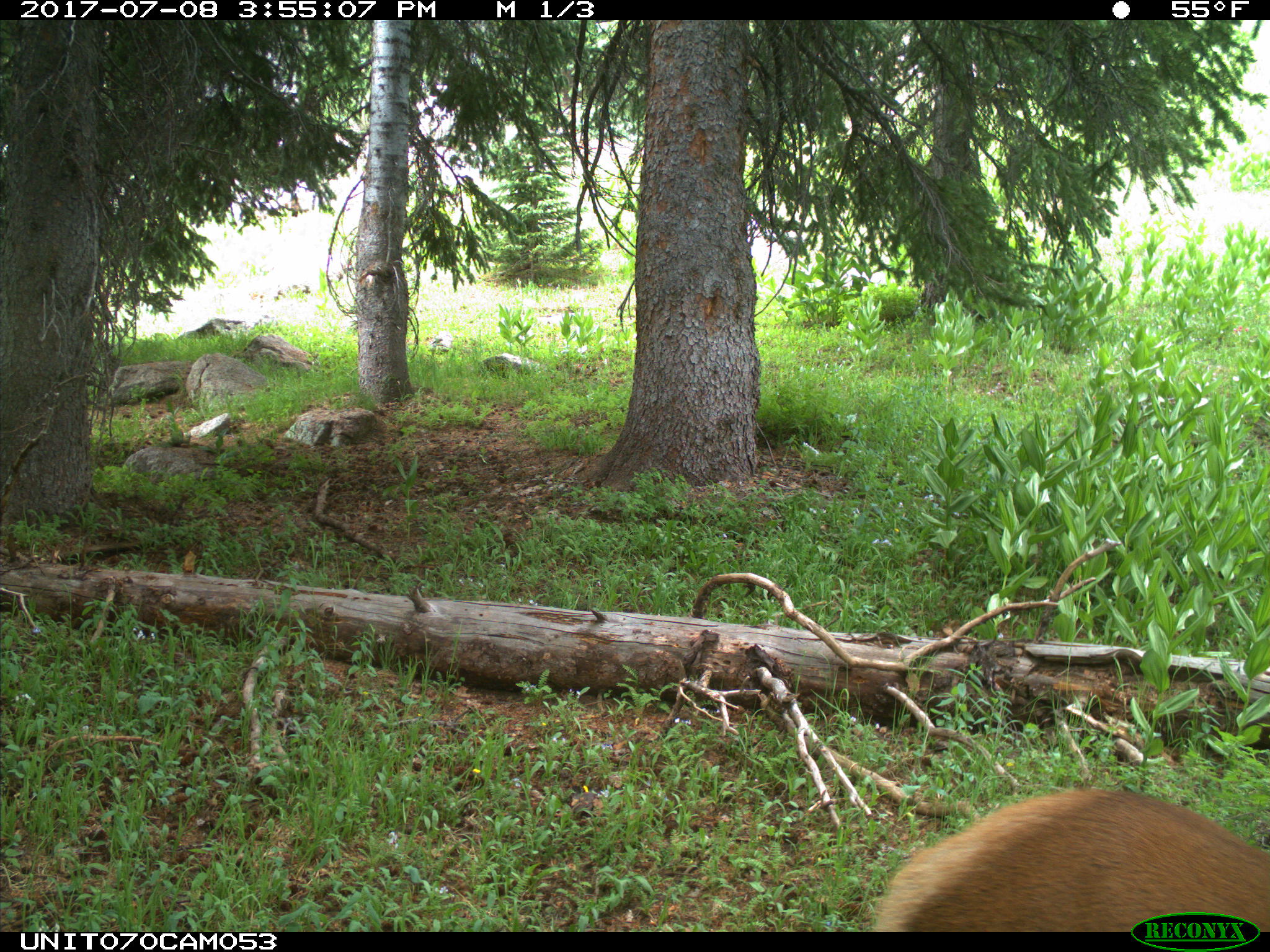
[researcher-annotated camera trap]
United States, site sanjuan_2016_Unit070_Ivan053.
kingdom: Animalia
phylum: Chordata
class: Mammalia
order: Artiodactyla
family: Cervidae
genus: Cervus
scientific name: Cervus elaphus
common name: red deer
Cervus elaphus (red deer).